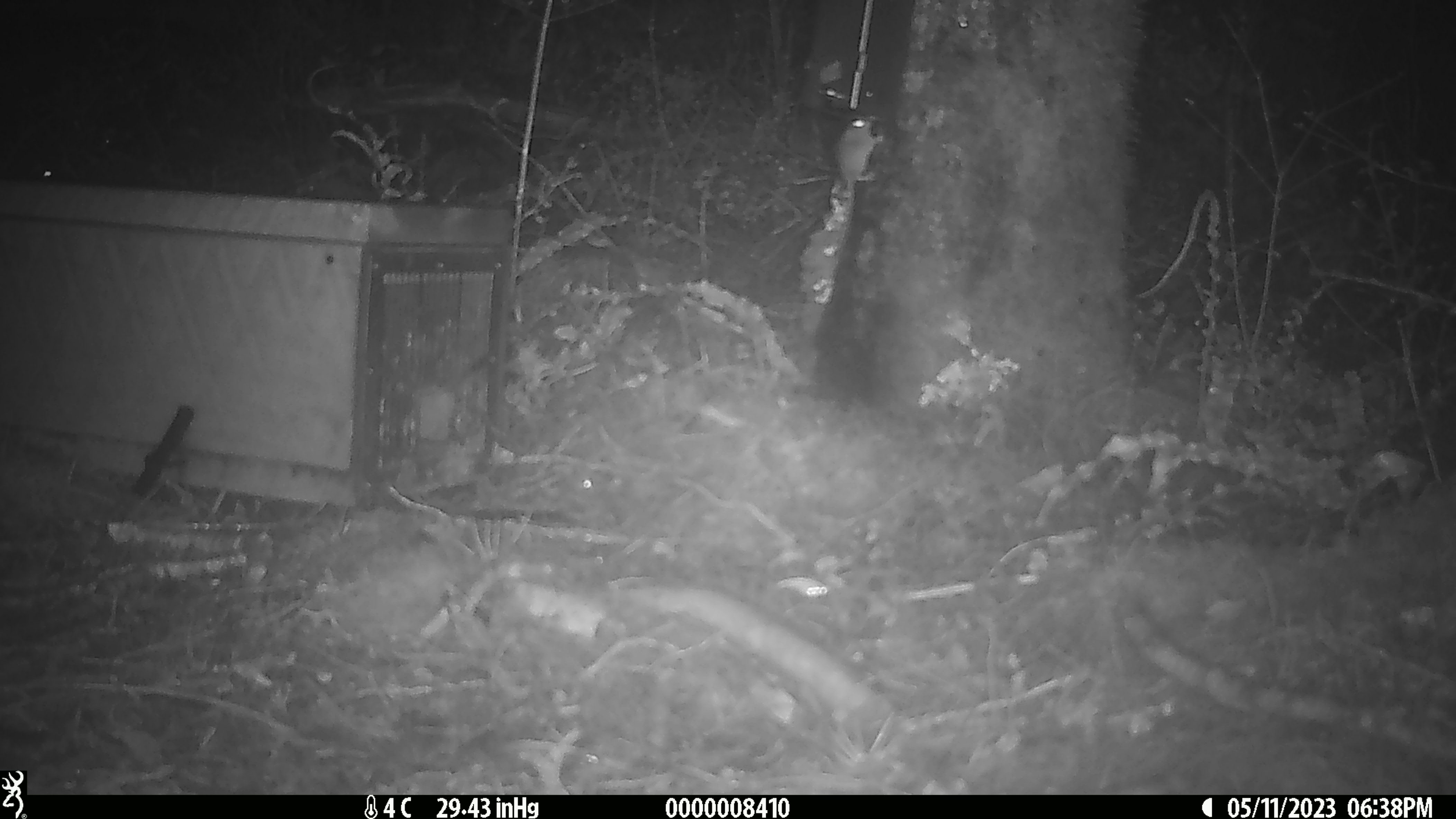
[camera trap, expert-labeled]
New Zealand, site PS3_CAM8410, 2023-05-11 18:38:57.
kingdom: Animalia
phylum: Chordata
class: Mammalia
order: Rodentia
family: Muridae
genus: Mus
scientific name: Mus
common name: mouse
Mouse (Mus).